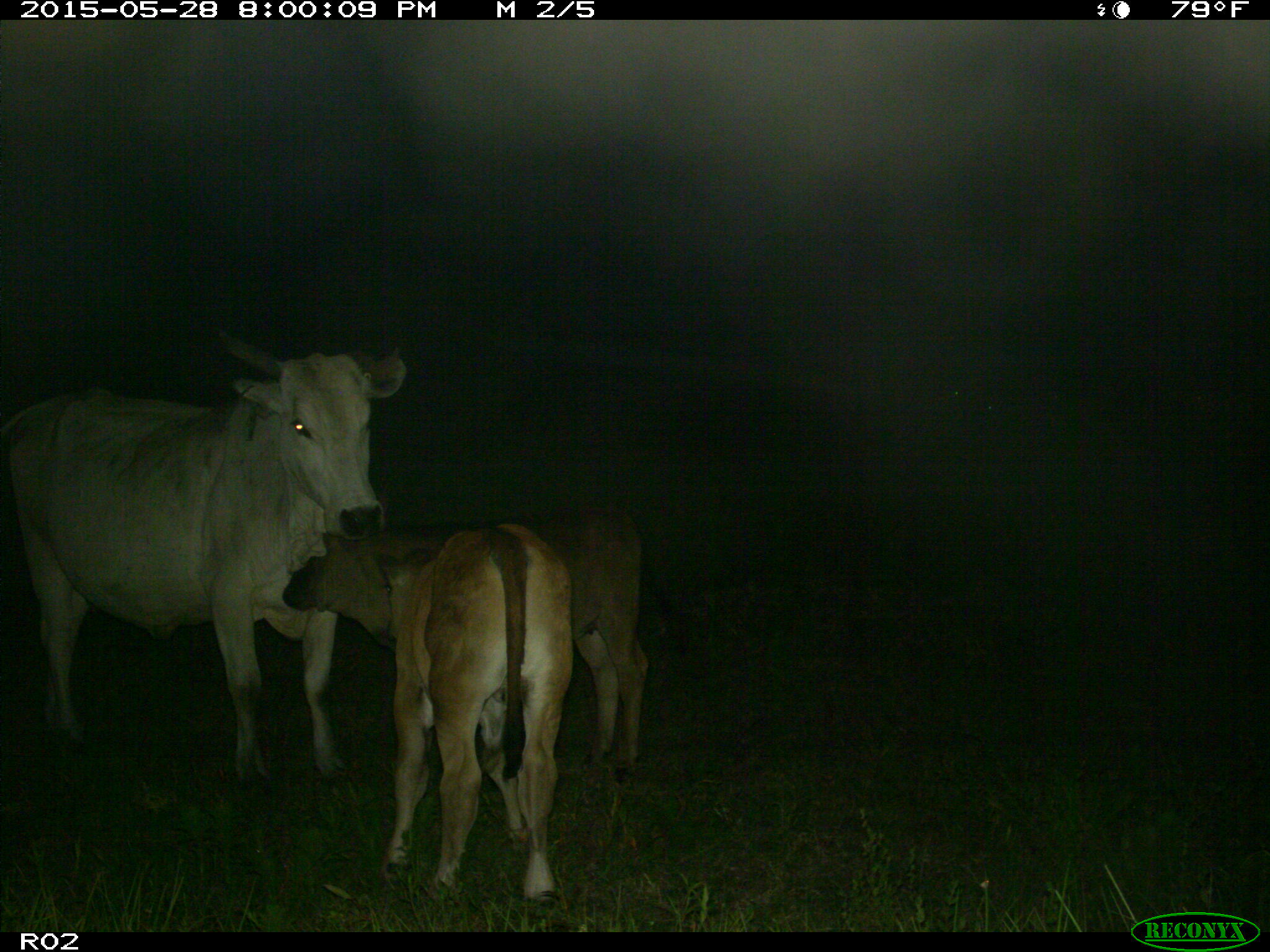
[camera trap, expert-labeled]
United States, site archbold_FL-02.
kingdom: Animalia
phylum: Chordata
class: Mammalia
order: Artiodactyla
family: Bovidae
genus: Bos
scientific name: Bos taurus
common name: domestic cow